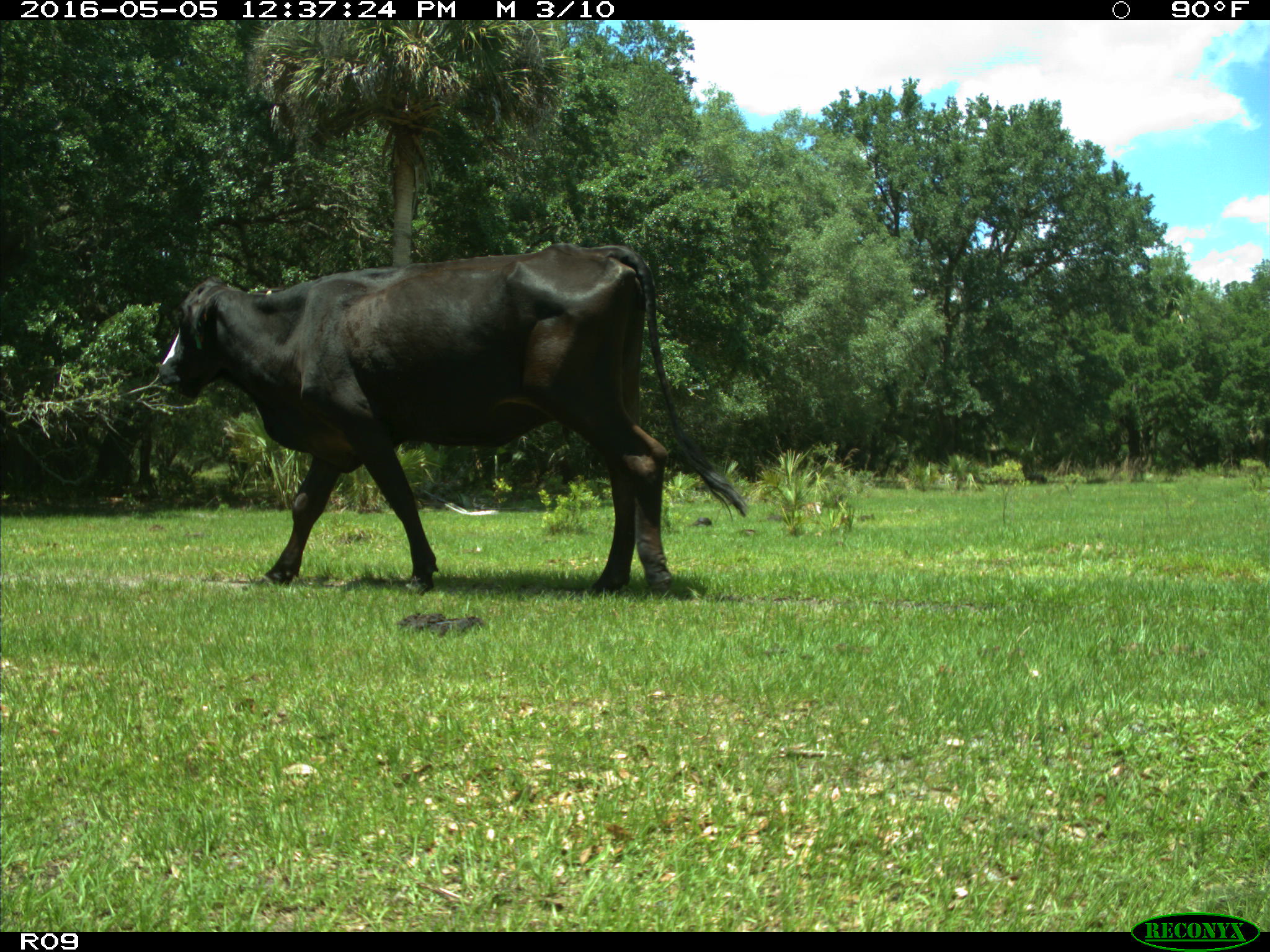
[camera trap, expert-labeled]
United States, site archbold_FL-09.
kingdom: Animalia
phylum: Chordata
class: Mammalia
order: Artiodactyla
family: Bovidae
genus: Bos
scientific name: Bos taurus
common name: domestic cow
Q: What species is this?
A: Bos taurus (domestic cow).